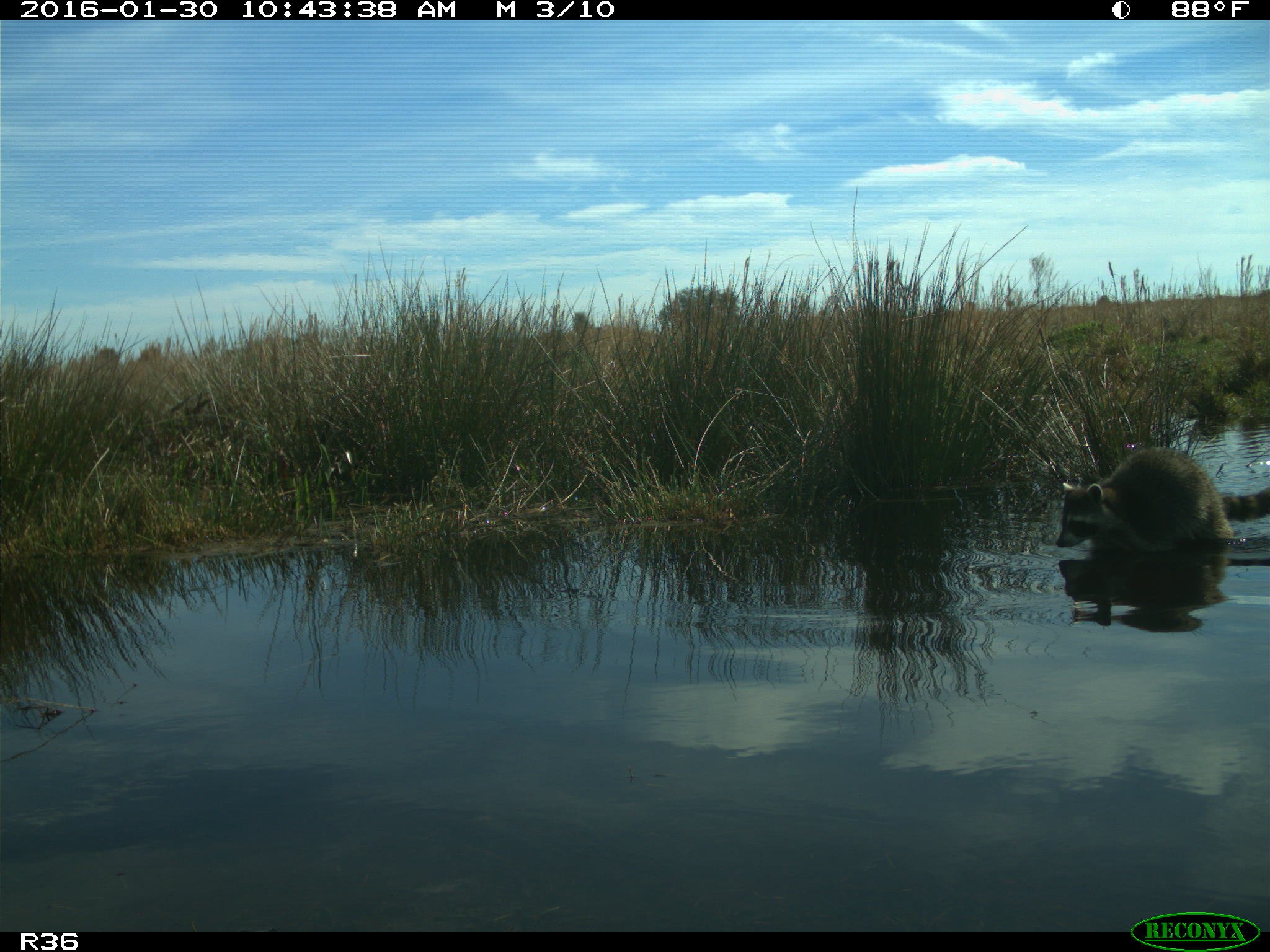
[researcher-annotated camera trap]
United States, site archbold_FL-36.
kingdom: Animalia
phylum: Chordata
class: Mammalia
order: Carnivora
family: Procyonidae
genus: Procyon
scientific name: Procyon lotor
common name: common raccoon